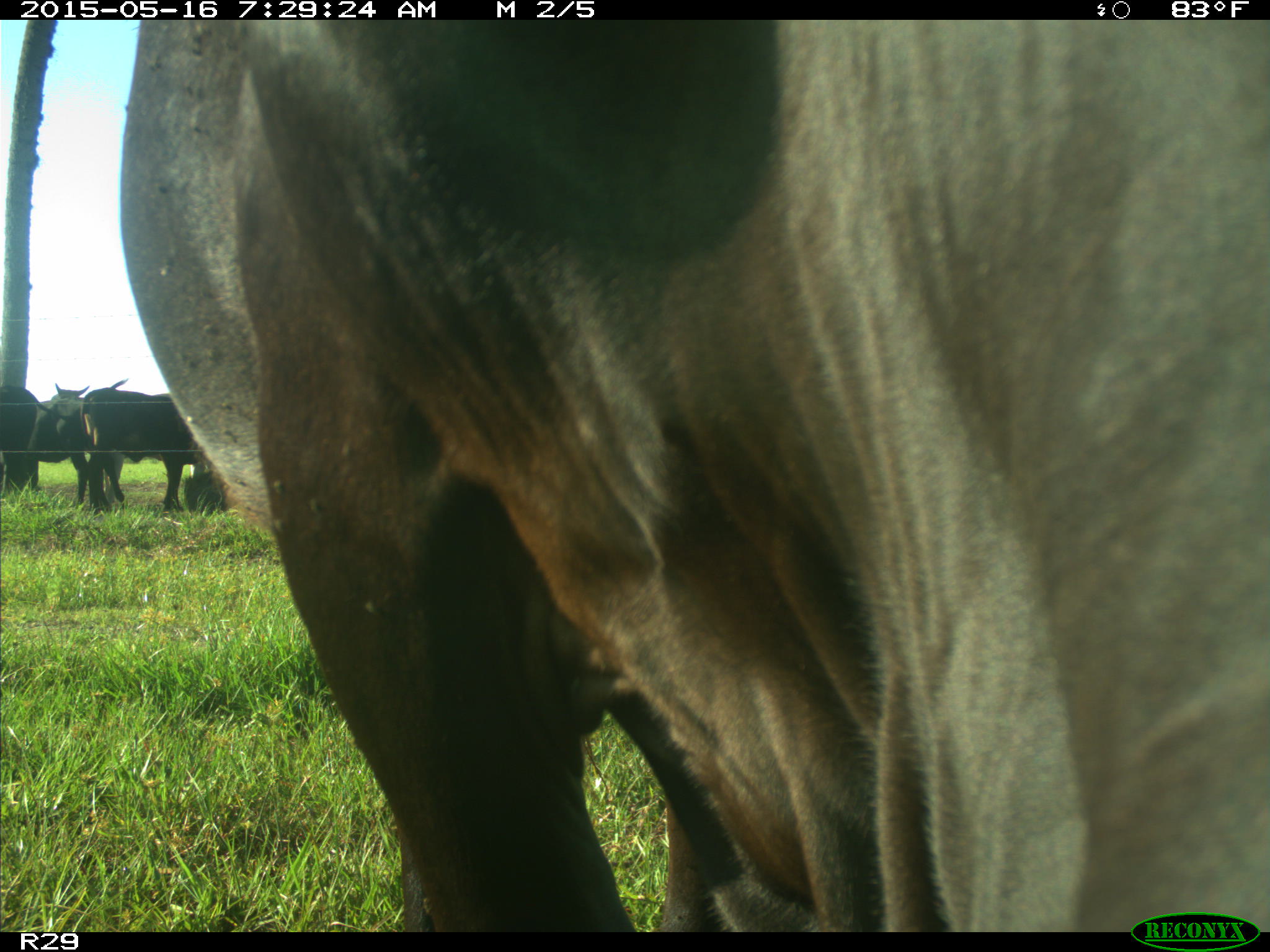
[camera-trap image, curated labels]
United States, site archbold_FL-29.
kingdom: Animalia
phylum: Chordata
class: Mammalia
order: Artiodactyla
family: Bovidae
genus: Bos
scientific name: Bos taurus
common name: domestic cow